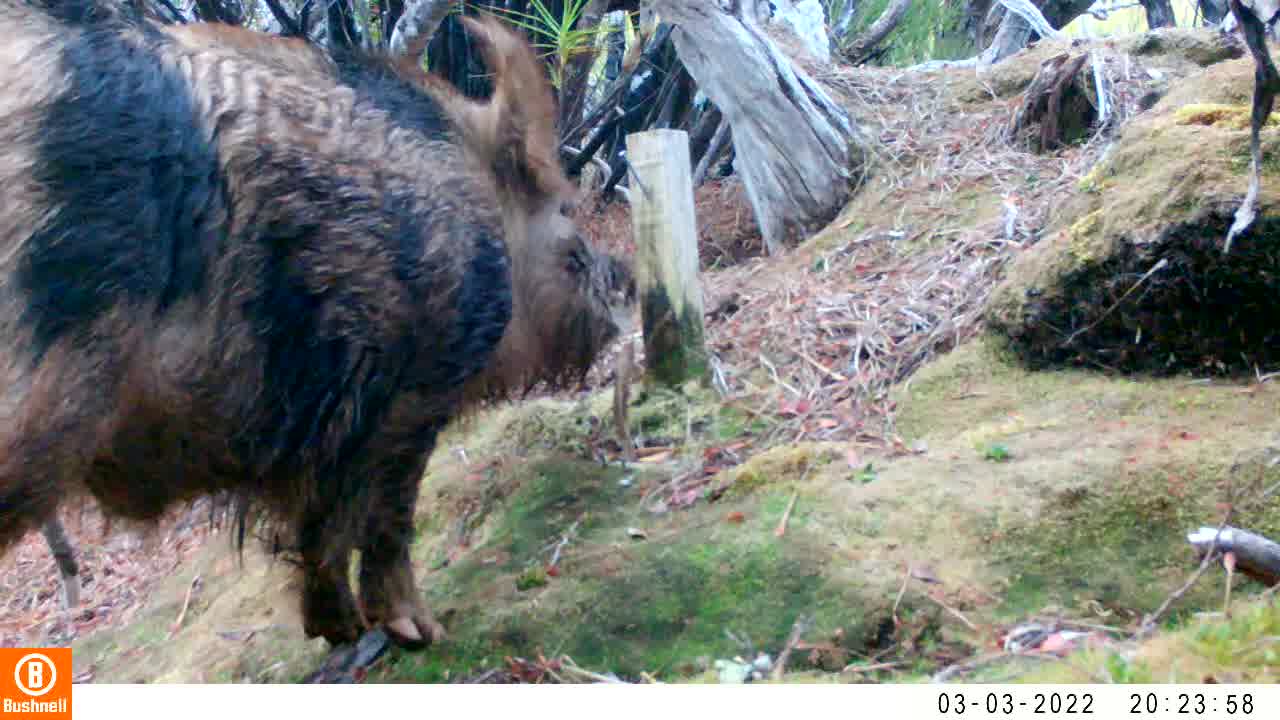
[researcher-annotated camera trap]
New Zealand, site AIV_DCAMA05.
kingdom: Animalia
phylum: Chordata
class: Mammalia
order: Artiodactyla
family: Suidae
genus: Sus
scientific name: Sus scrofa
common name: pig